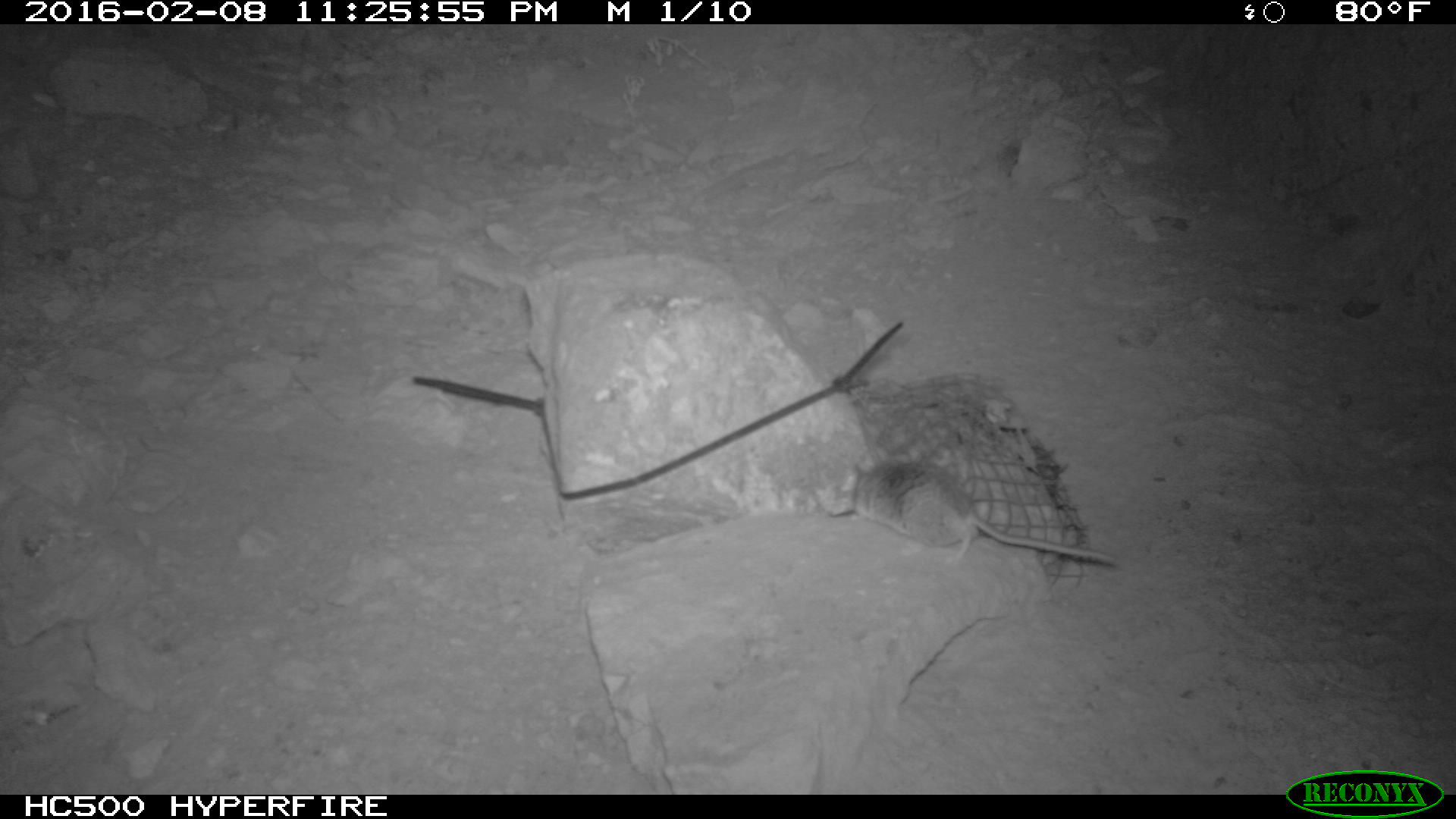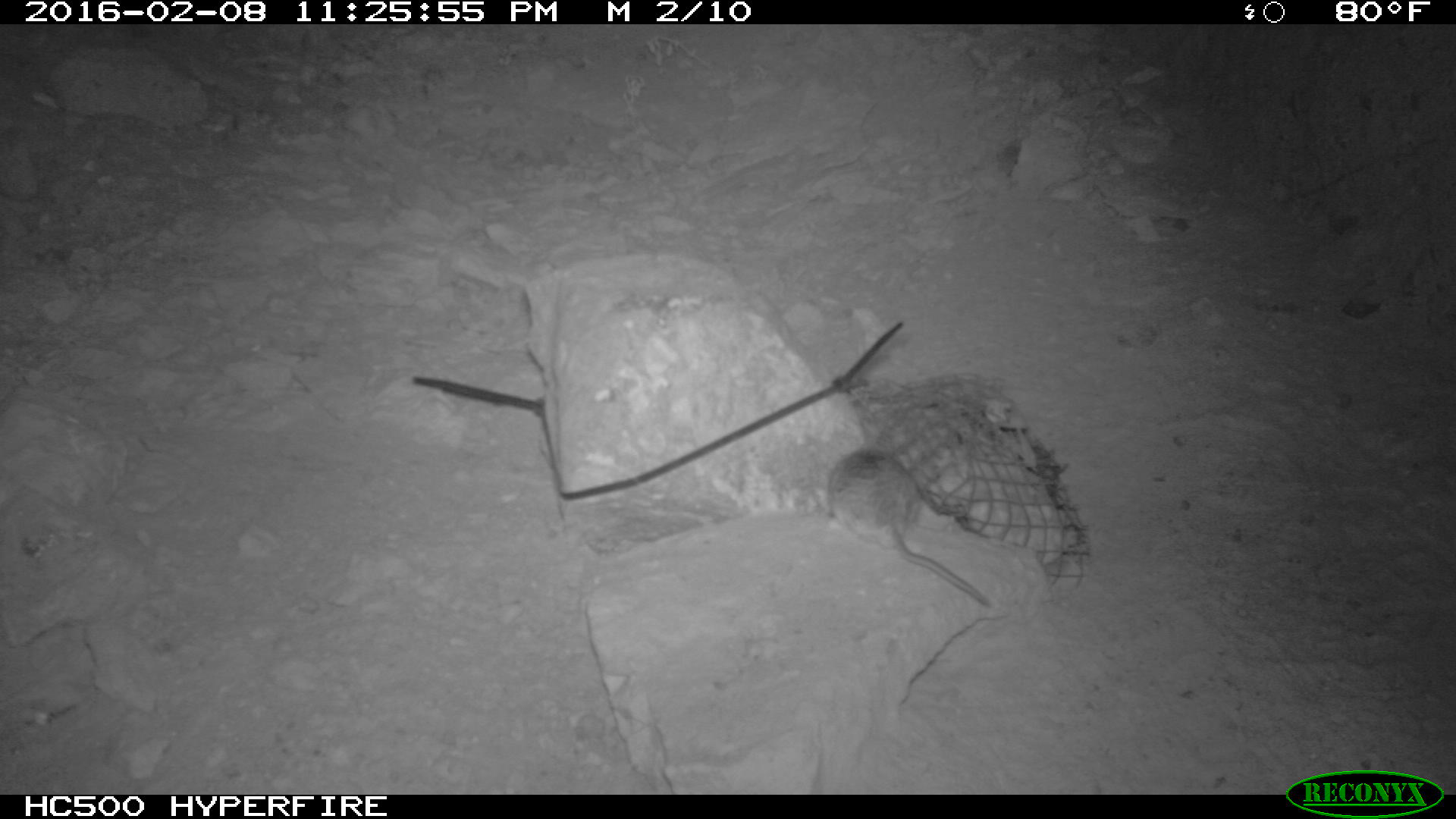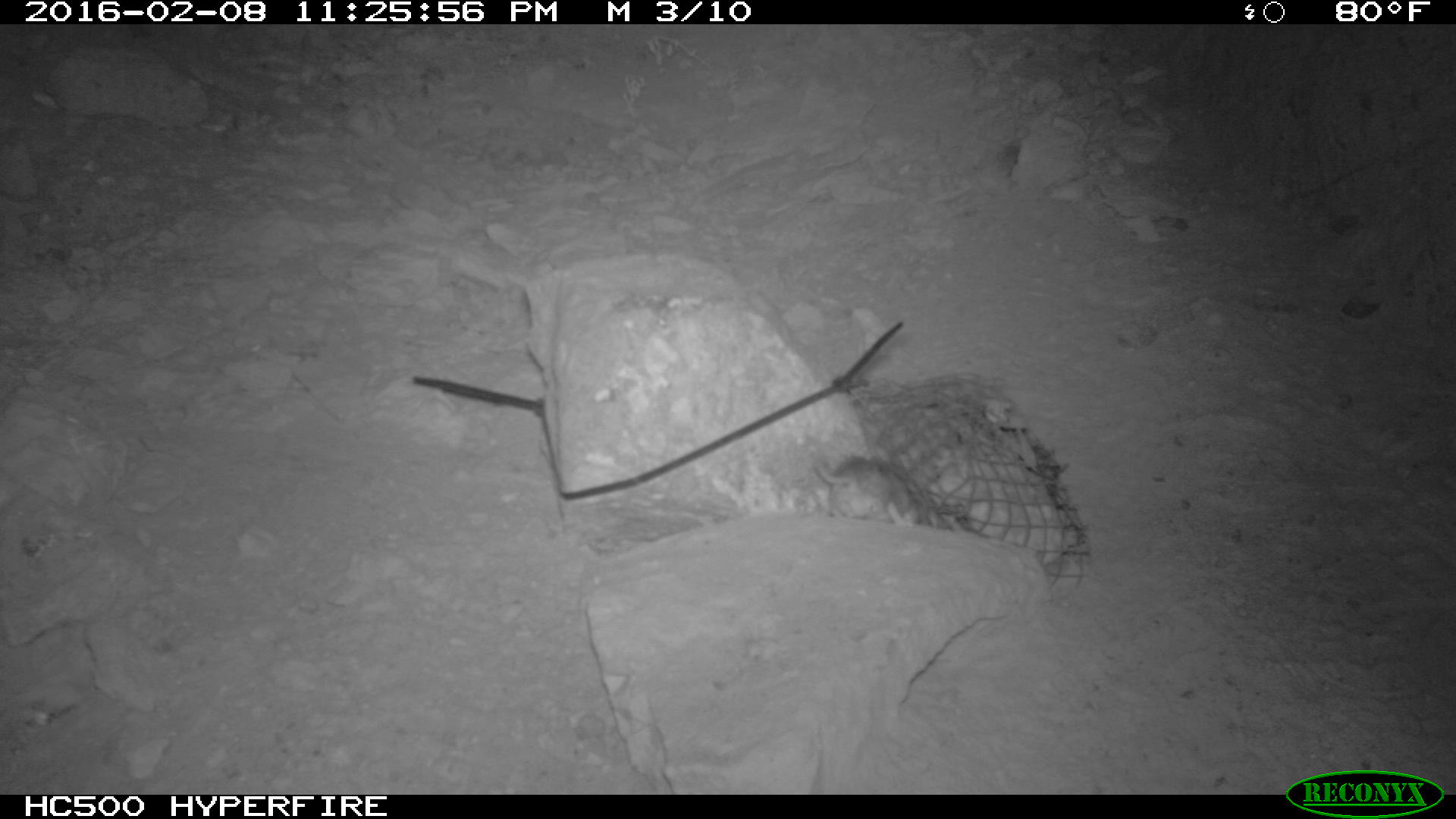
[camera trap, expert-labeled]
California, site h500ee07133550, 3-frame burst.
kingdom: Animalia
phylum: Chordata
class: Mammalia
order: Rodentia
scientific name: Rodentia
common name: rodent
Rodent (Rodentia).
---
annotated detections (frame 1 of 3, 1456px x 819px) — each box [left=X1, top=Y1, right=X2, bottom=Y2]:
rodent: [left=849, top=459, right=1115, bottom=564]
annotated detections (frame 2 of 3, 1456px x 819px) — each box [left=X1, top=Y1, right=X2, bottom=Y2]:
rodent: [left=822, top=444, right=996, bottom=612]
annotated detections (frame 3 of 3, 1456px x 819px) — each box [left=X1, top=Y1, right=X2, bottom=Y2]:
rodent: [left=810, top=449, right=953, bottom=532]